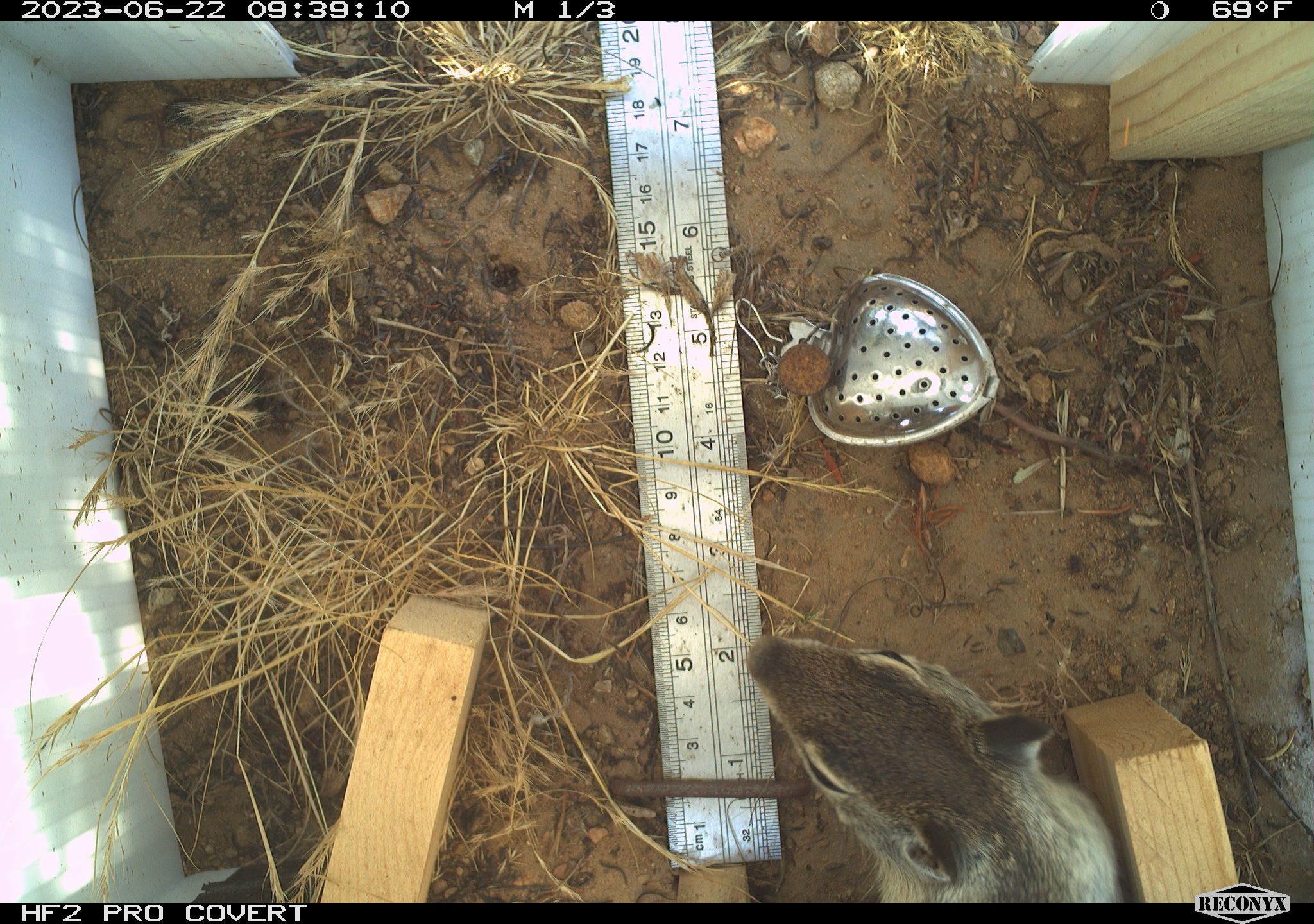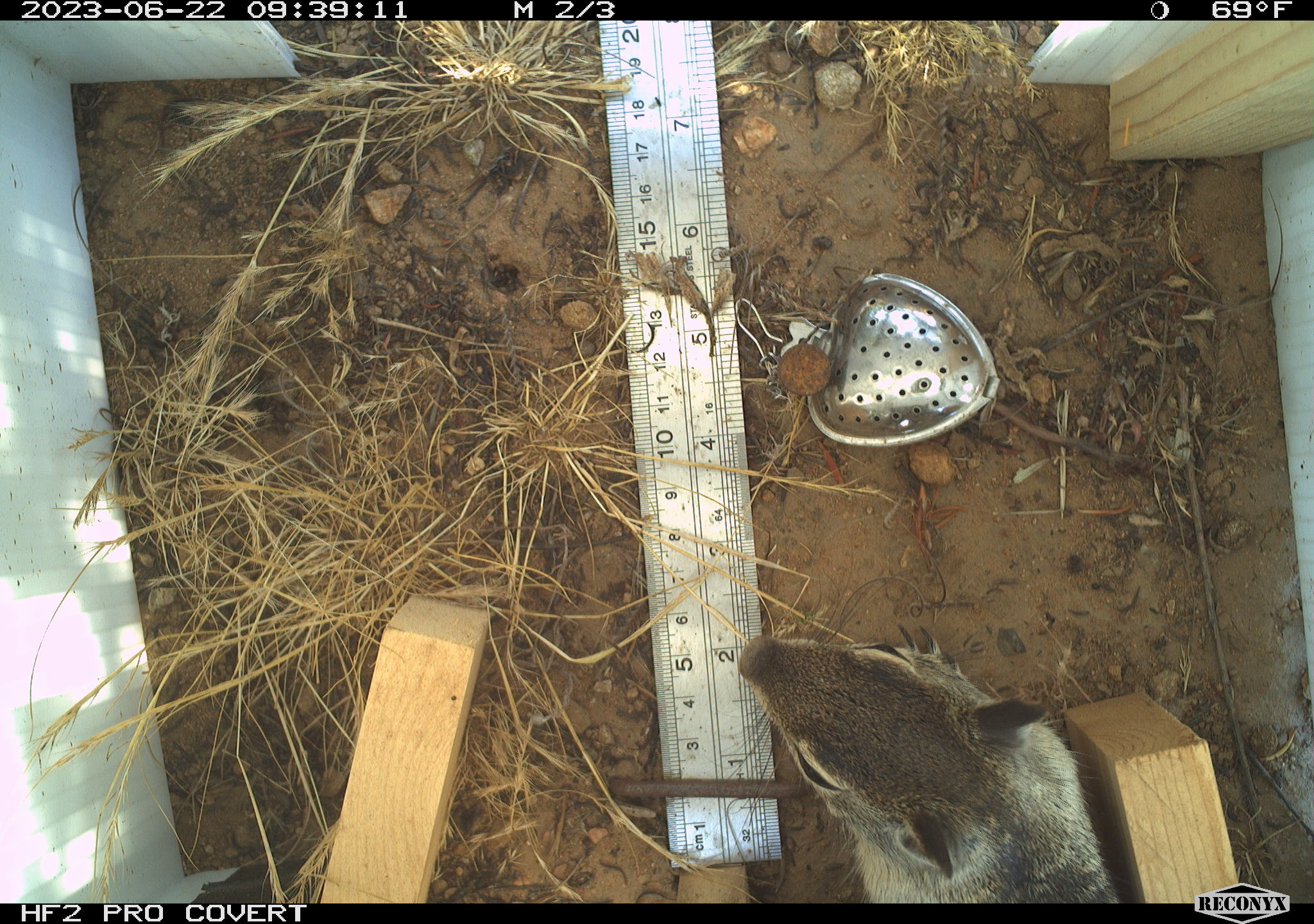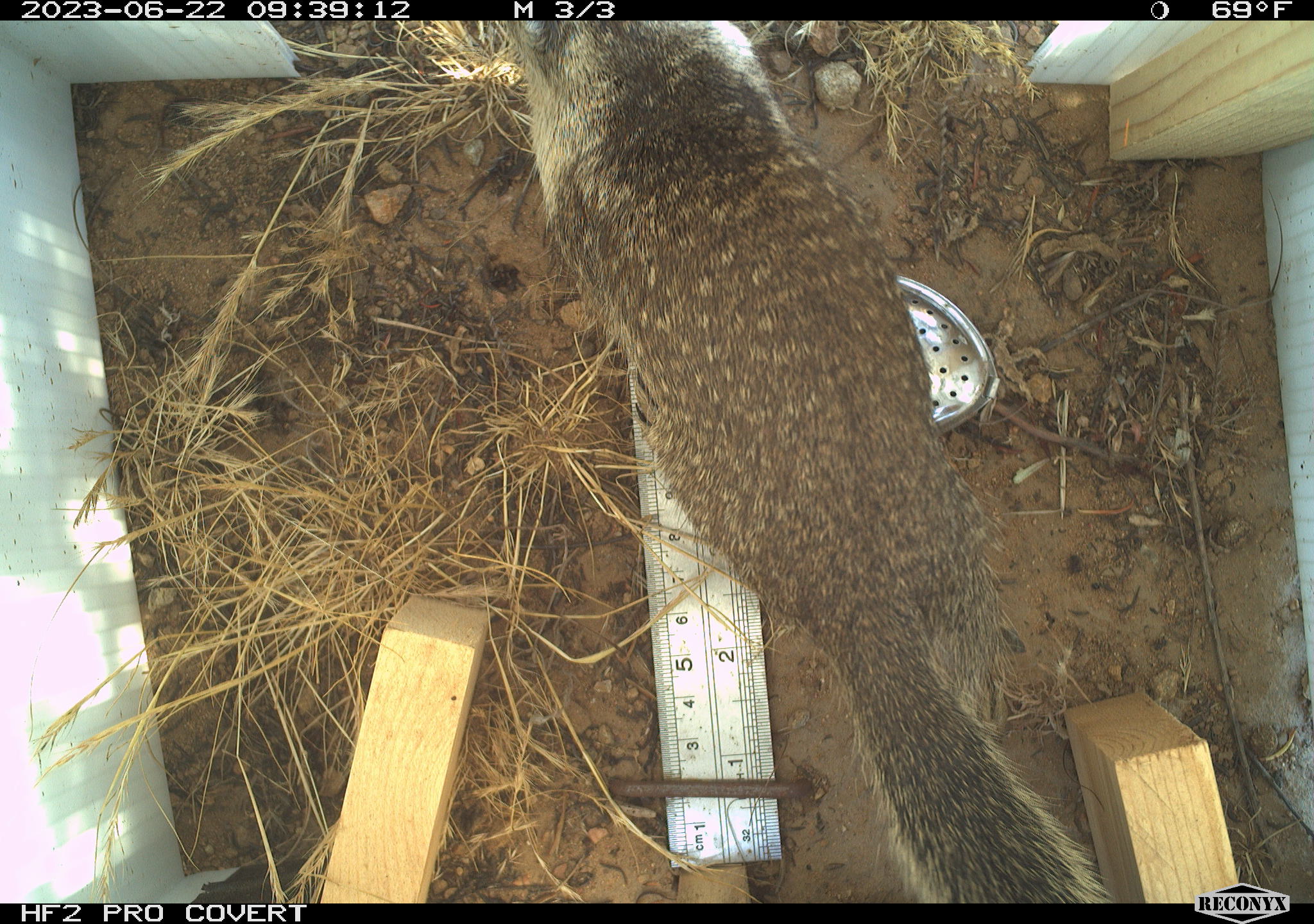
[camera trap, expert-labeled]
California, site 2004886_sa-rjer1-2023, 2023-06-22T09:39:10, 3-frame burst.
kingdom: Animalia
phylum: Chordata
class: Mammalia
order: Rodentia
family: Sciuridae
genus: Otospermophilus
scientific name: Otospermophilus beecheyi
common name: california ground squirrel